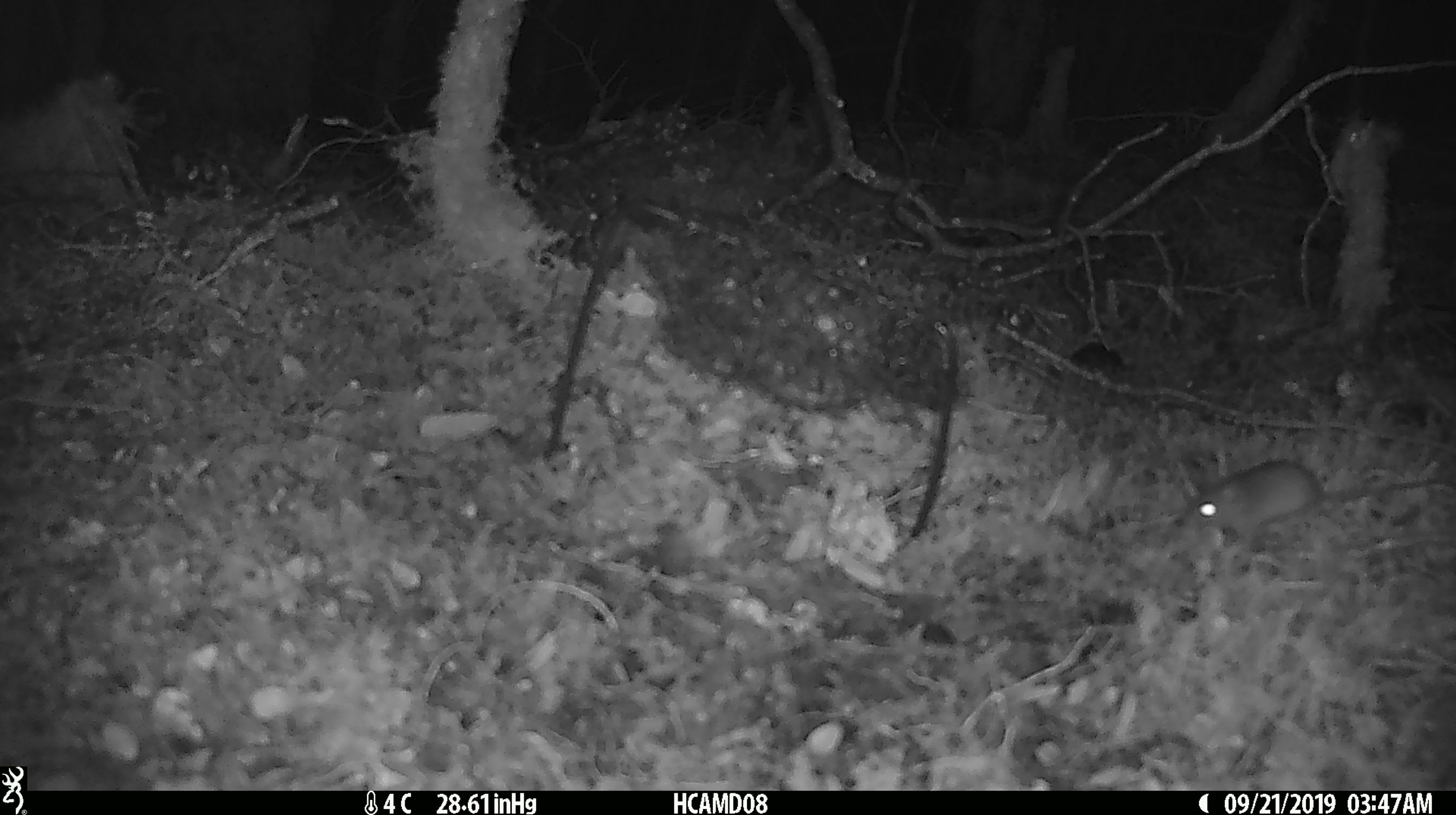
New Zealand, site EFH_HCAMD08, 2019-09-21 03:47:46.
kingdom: Animalia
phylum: Chordata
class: Mammalia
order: Rodentia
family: Muridae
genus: Mus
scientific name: Mus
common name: mouse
Mouse (Mus).